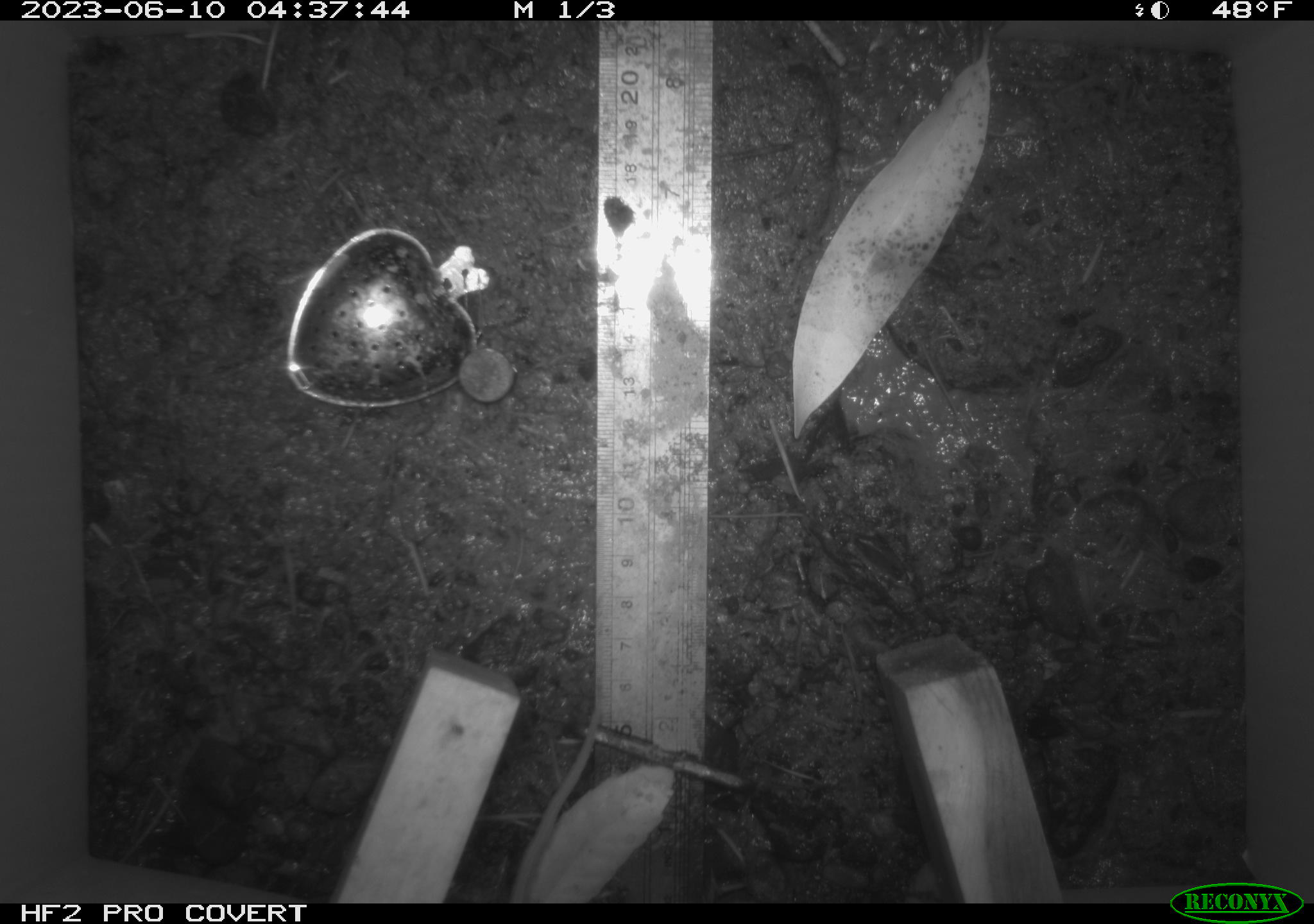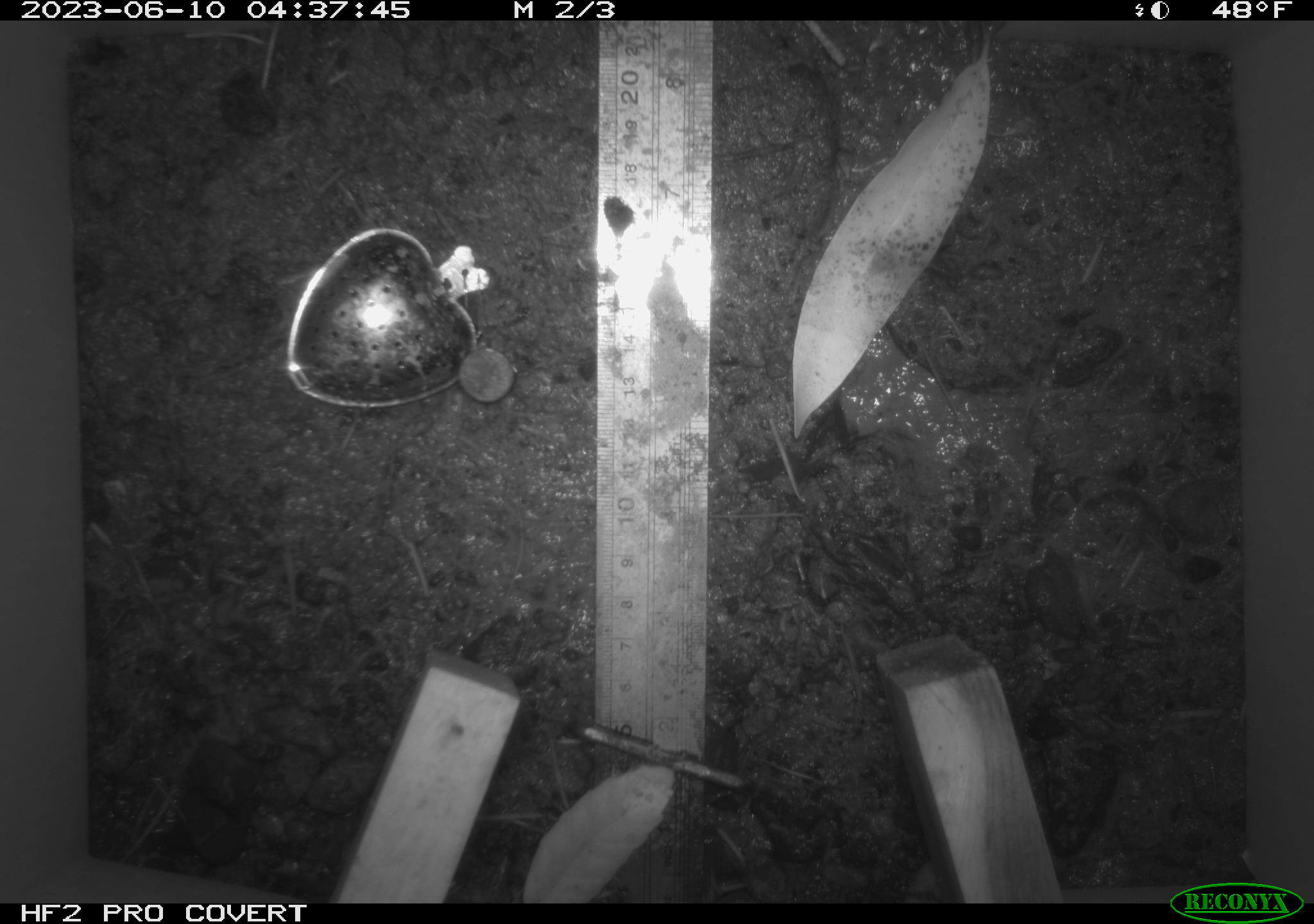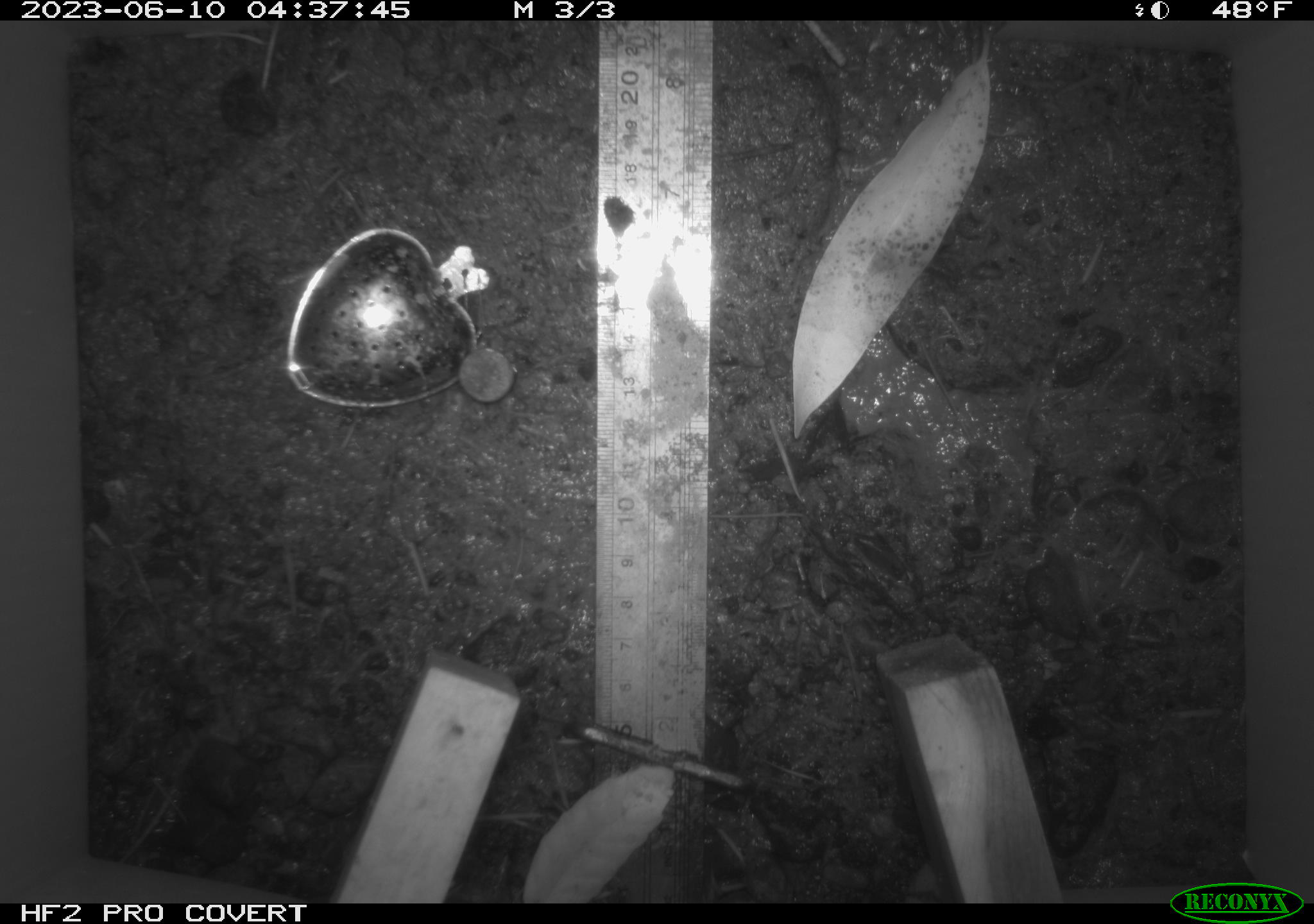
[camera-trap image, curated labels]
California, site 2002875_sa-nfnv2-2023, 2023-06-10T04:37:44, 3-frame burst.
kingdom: Animalia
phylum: Chordata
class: Mammalia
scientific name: Mammalia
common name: small mammal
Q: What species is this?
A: Small mammal (Mammalia).